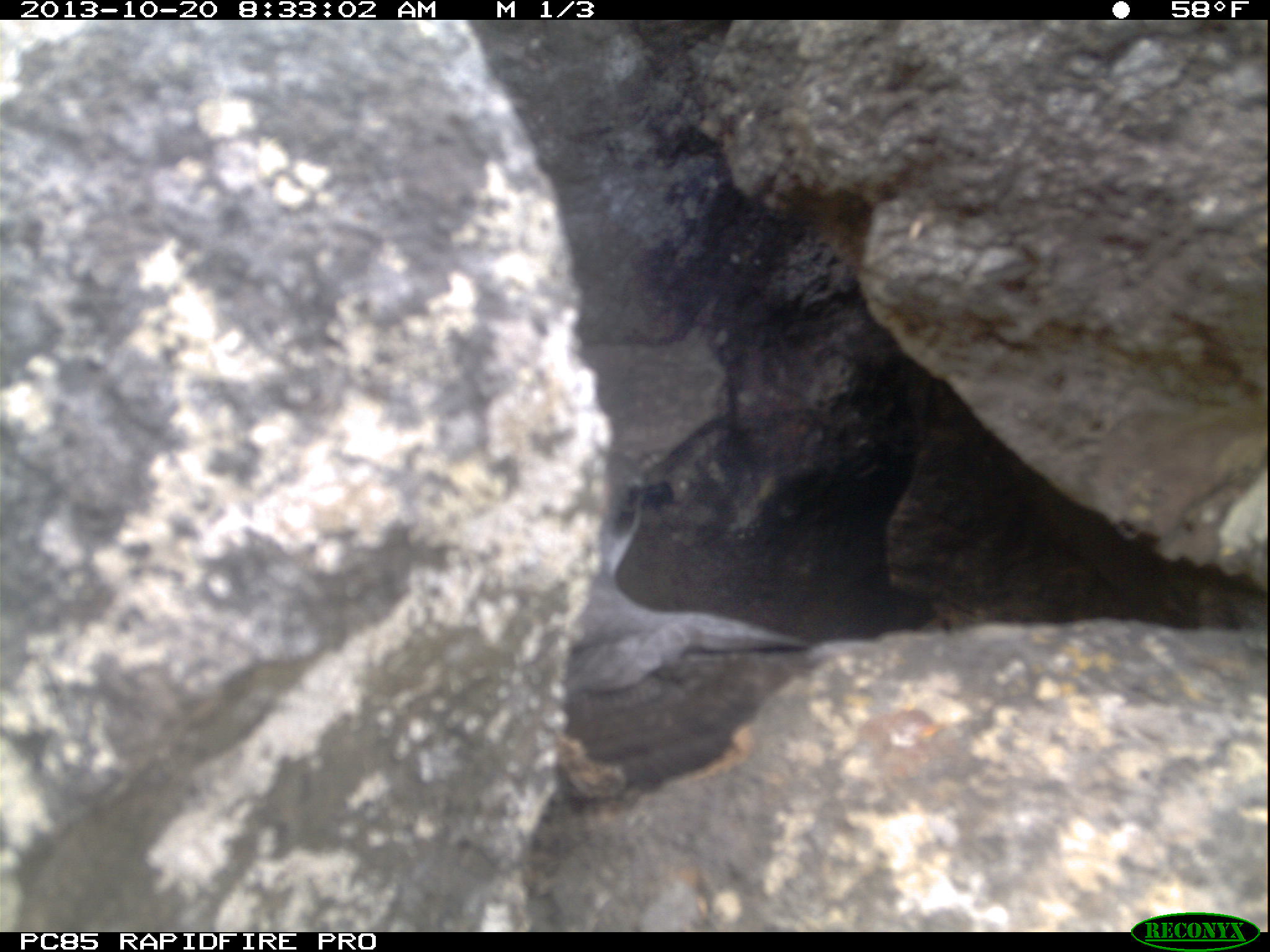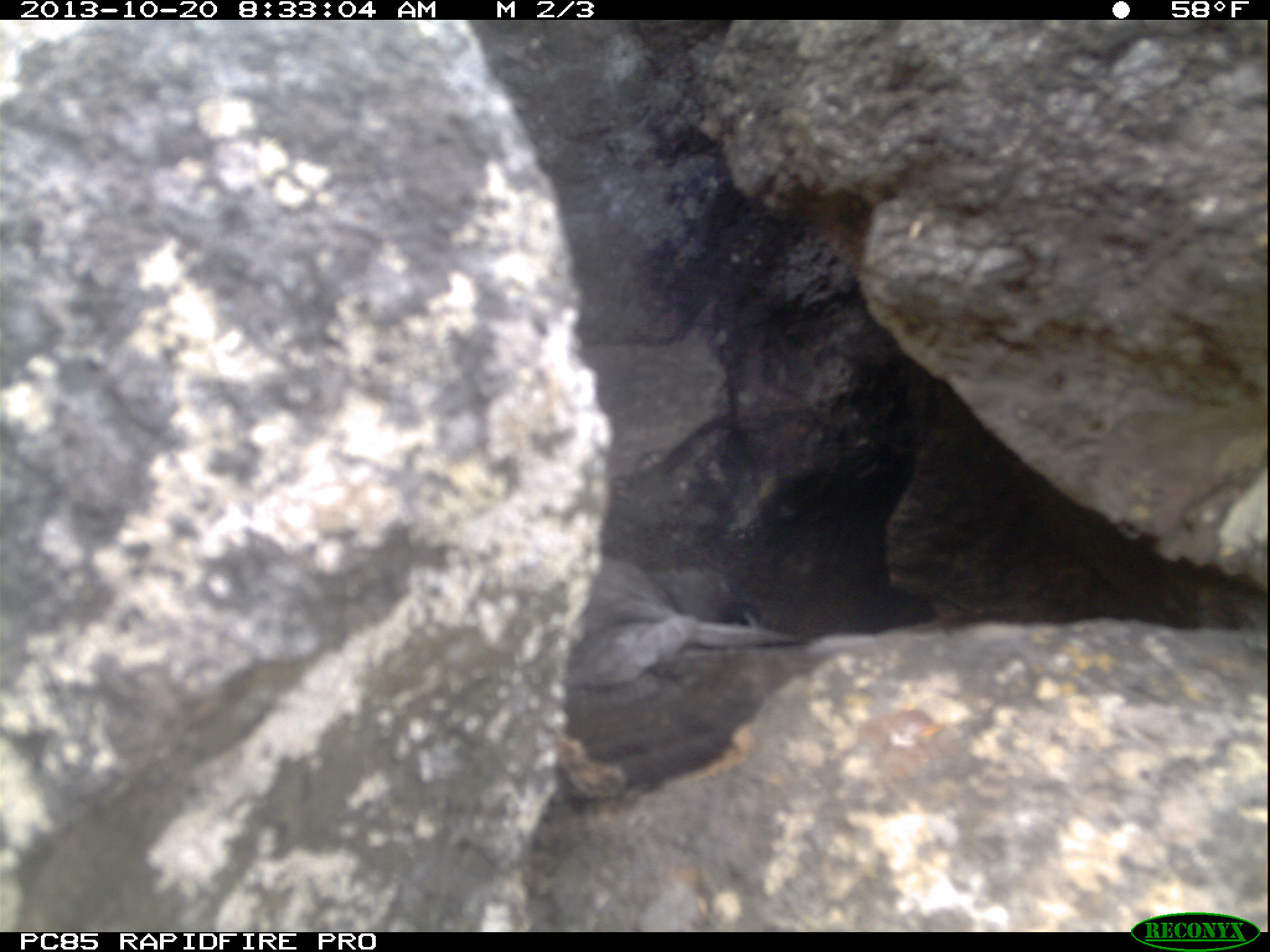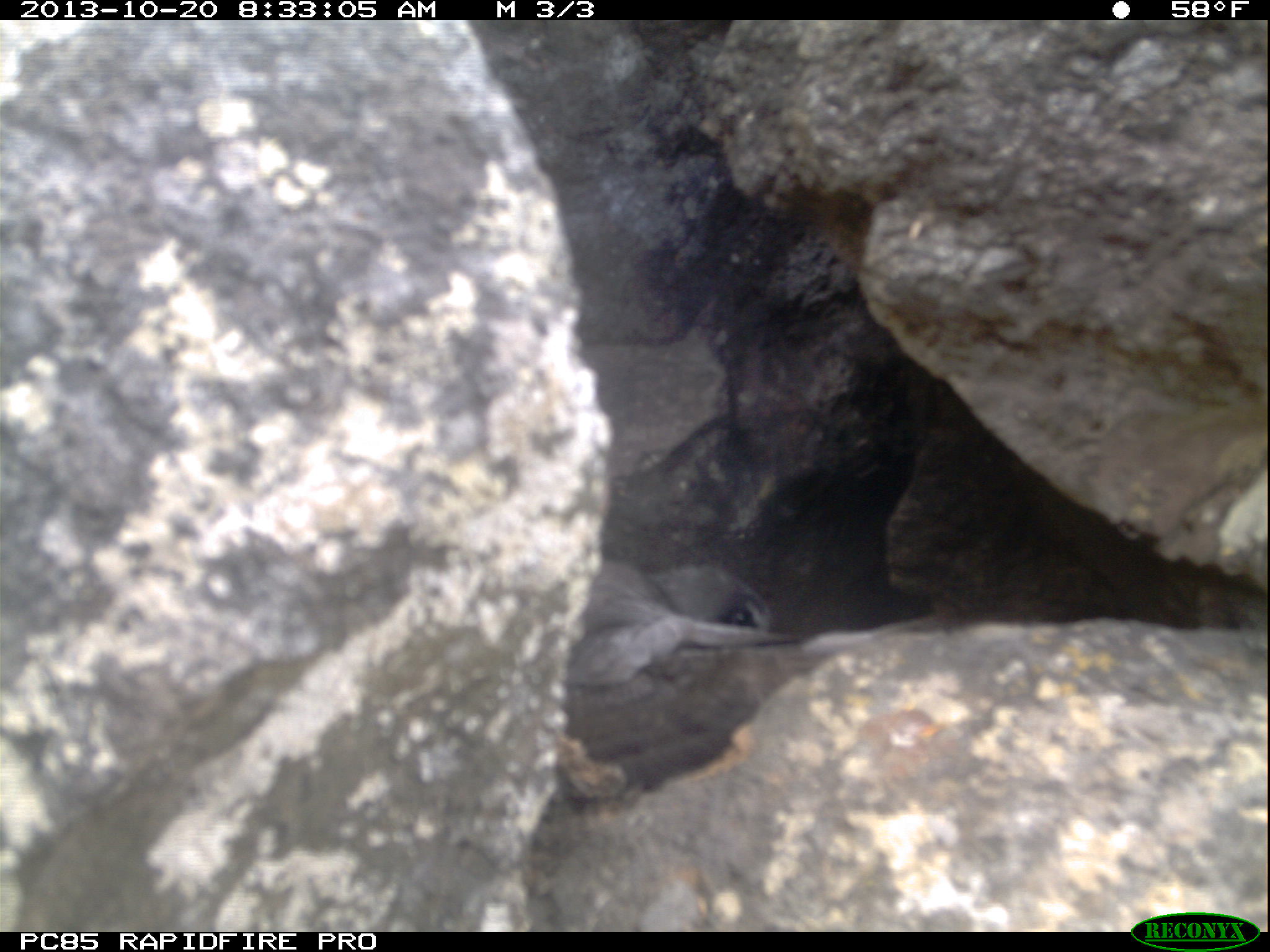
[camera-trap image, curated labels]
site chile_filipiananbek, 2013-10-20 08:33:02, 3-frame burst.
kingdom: Animalia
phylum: Chordata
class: Aves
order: Procellariiformes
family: Procellariidae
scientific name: Procellariidae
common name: petrel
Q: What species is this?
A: Petrel (Procellariidae).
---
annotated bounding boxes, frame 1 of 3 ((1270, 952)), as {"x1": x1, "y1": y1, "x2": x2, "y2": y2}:
petrel: {"x1": 557, "y1": 447, "x2": 831, "y2": 787}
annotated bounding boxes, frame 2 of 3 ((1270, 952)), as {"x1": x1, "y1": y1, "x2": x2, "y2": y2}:
petrel: {"x1": 549, "y1": 487, "x2": 886, "y2": 768}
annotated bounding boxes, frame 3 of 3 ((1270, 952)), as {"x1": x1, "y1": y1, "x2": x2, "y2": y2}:
petrel: {"x1": 559, "y1": 552, "x2": 952, "y2": 775}